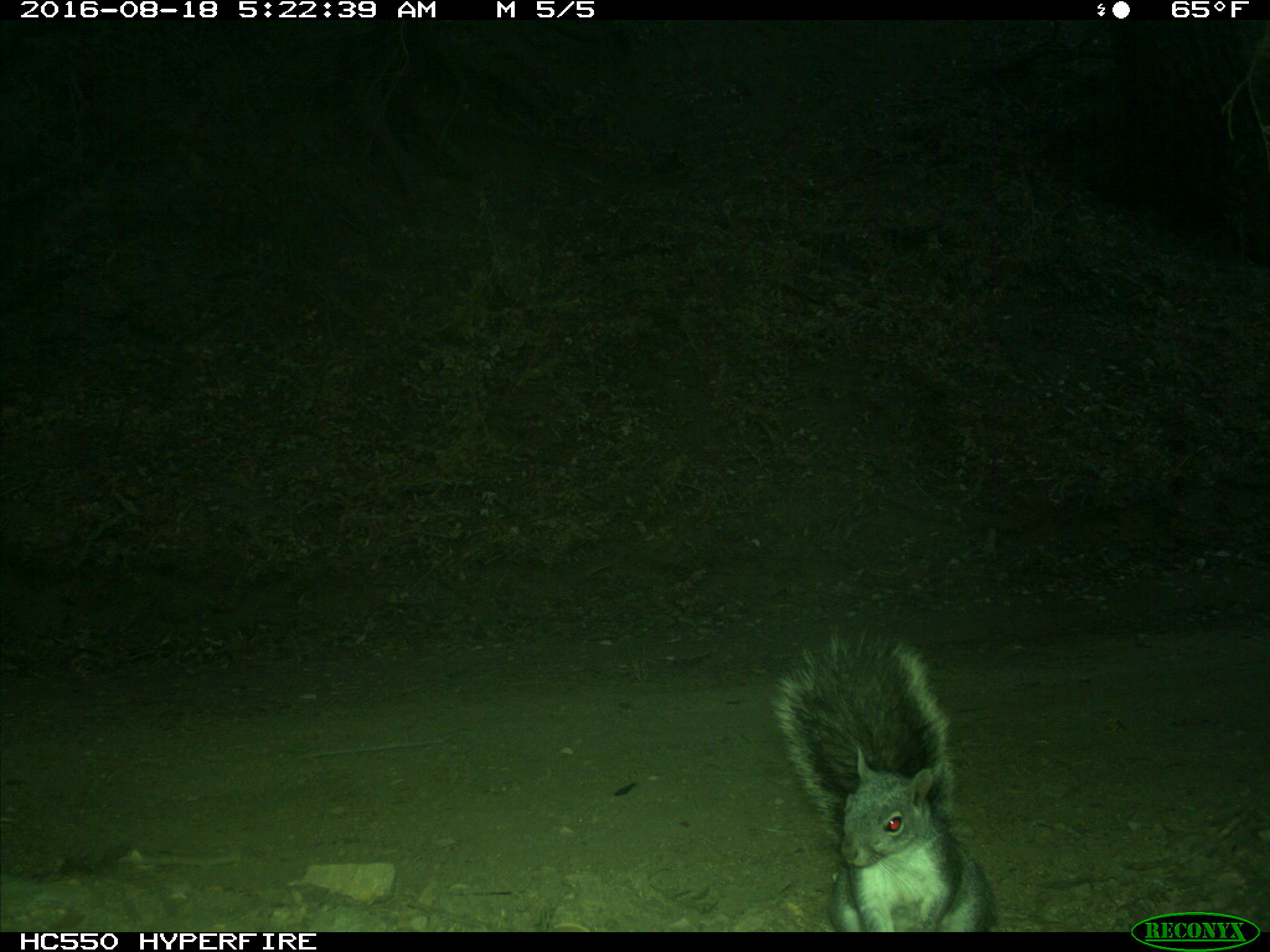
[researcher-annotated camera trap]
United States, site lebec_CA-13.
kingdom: Animalia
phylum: Chordata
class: Mammalia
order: Rodentia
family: Sciuridae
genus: Sciurus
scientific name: Sciurus carolinensis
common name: eastern gray squirrel